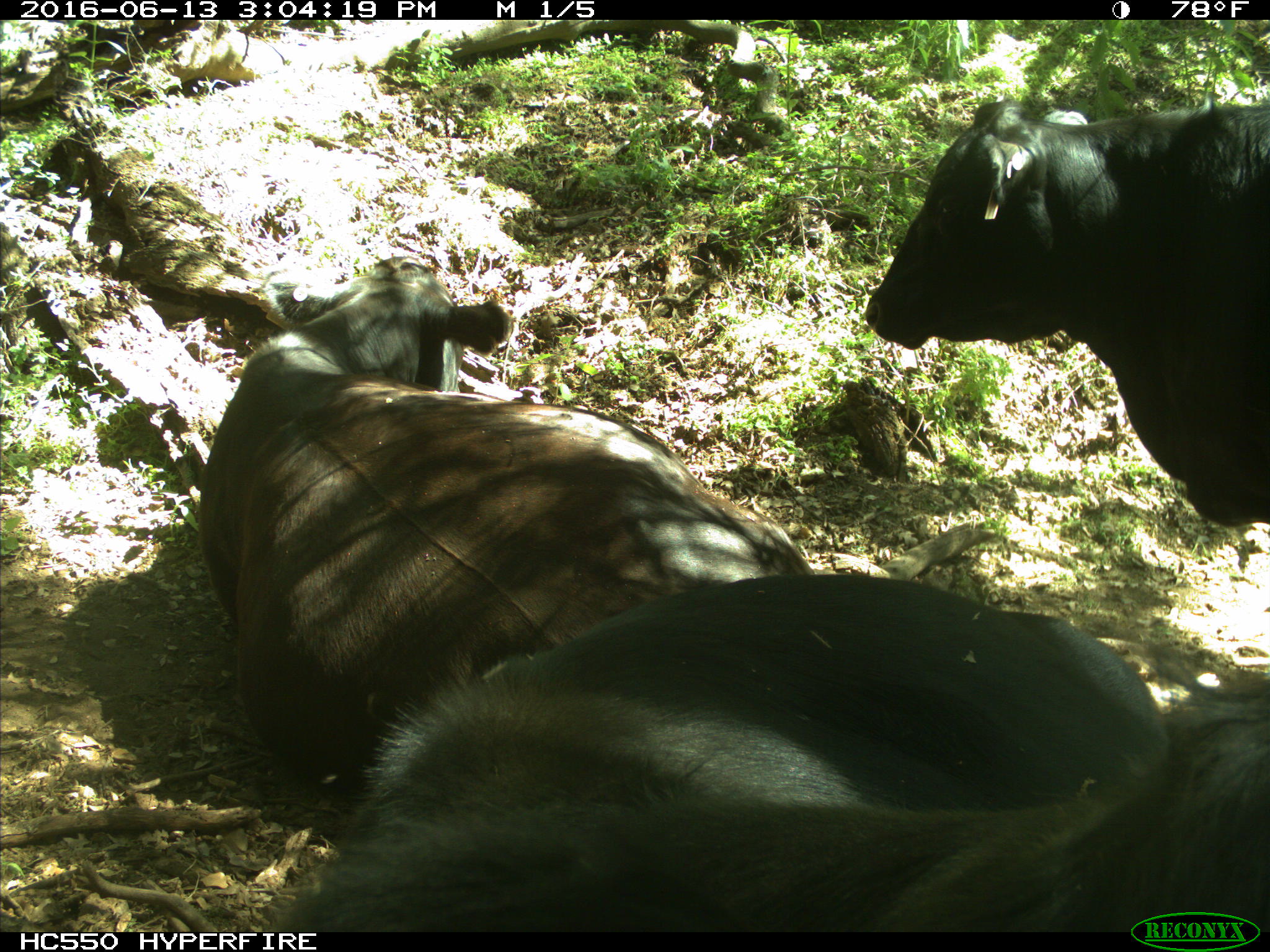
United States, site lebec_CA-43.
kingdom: Animalia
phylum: Chordata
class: Mammalia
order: Artiodactyla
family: Bovidae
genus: Bos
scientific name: Bos taurus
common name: domestic cow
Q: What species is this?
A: Bos taurus (domestic cow).